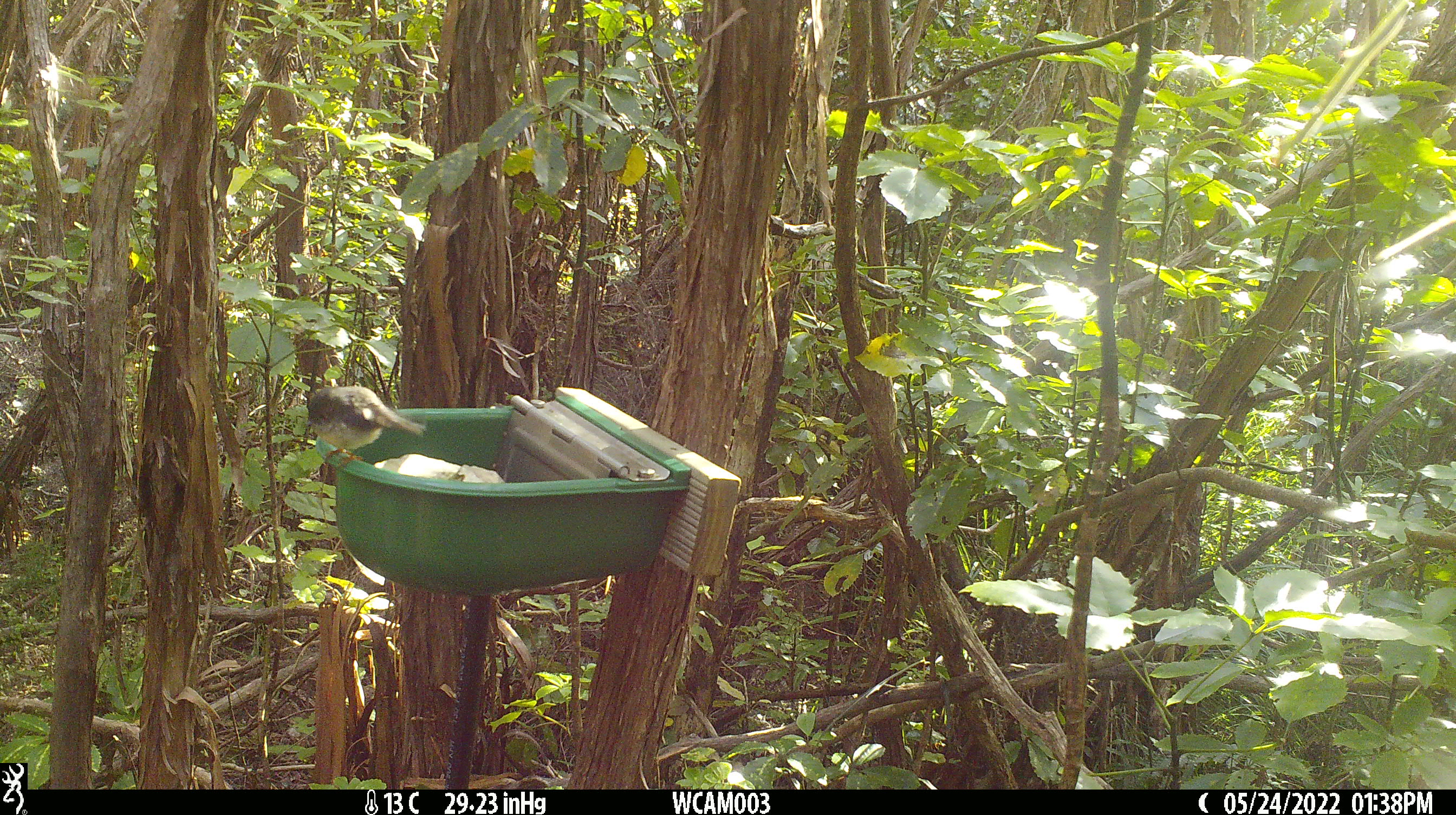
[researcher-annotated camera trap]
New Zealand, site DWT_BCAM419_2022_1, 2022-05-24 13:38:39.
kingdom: Animalia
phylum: Chordata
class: Aves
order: Passeriformes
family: Petroicidae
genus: Petroica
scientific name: Petroica macrocephala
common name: tomtit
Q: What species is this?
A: Tomtit (Petroica macrocephala).